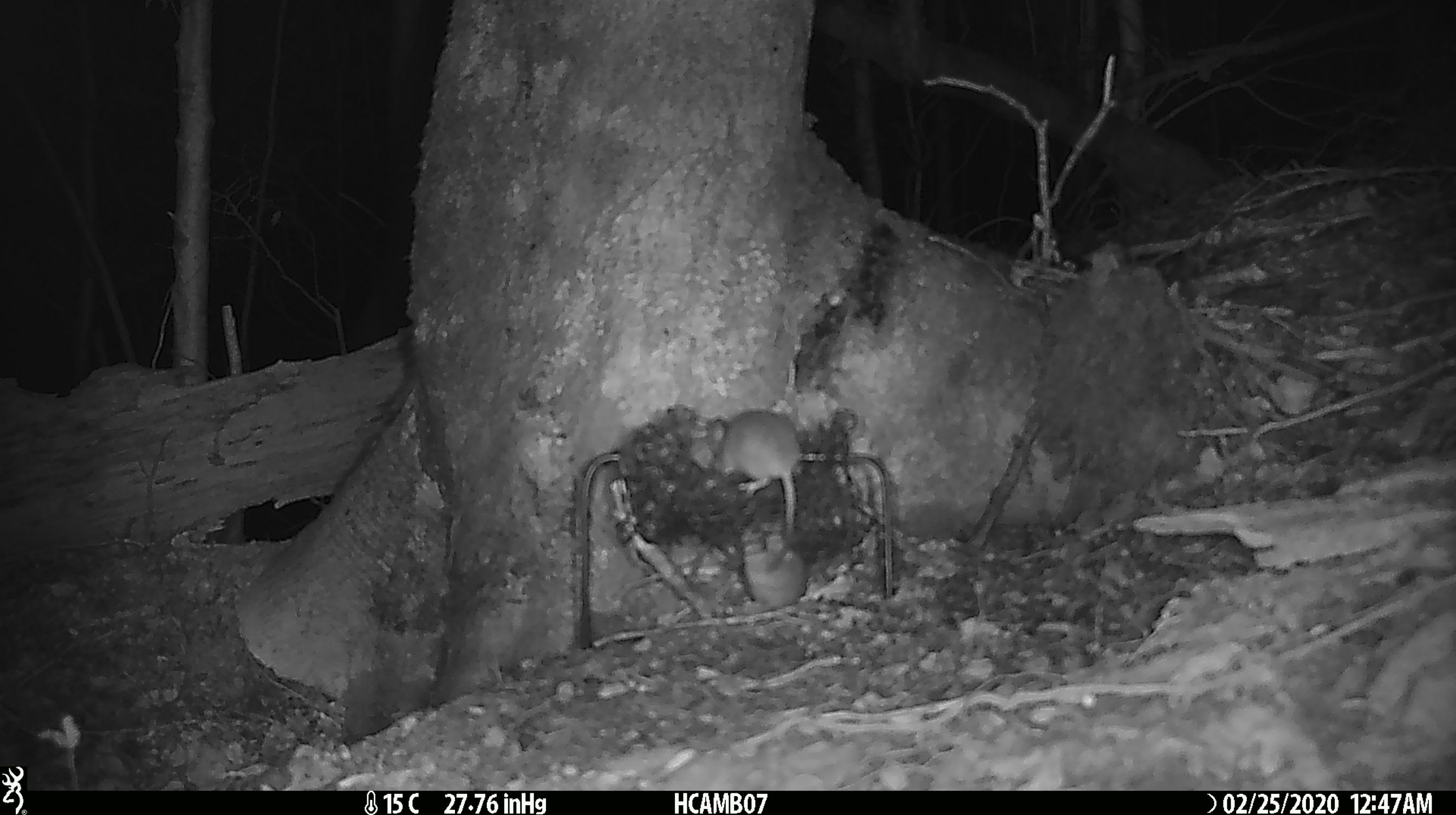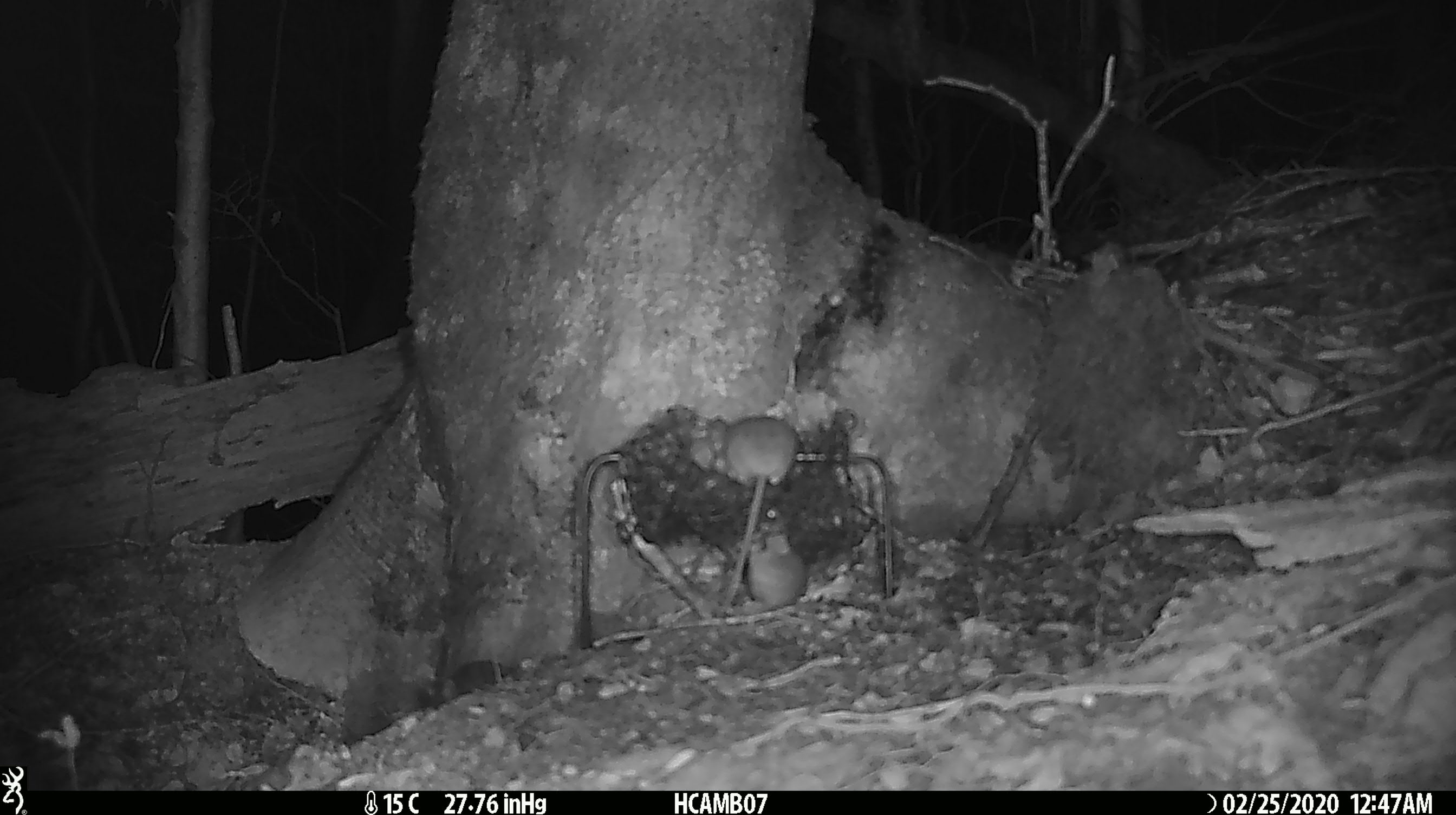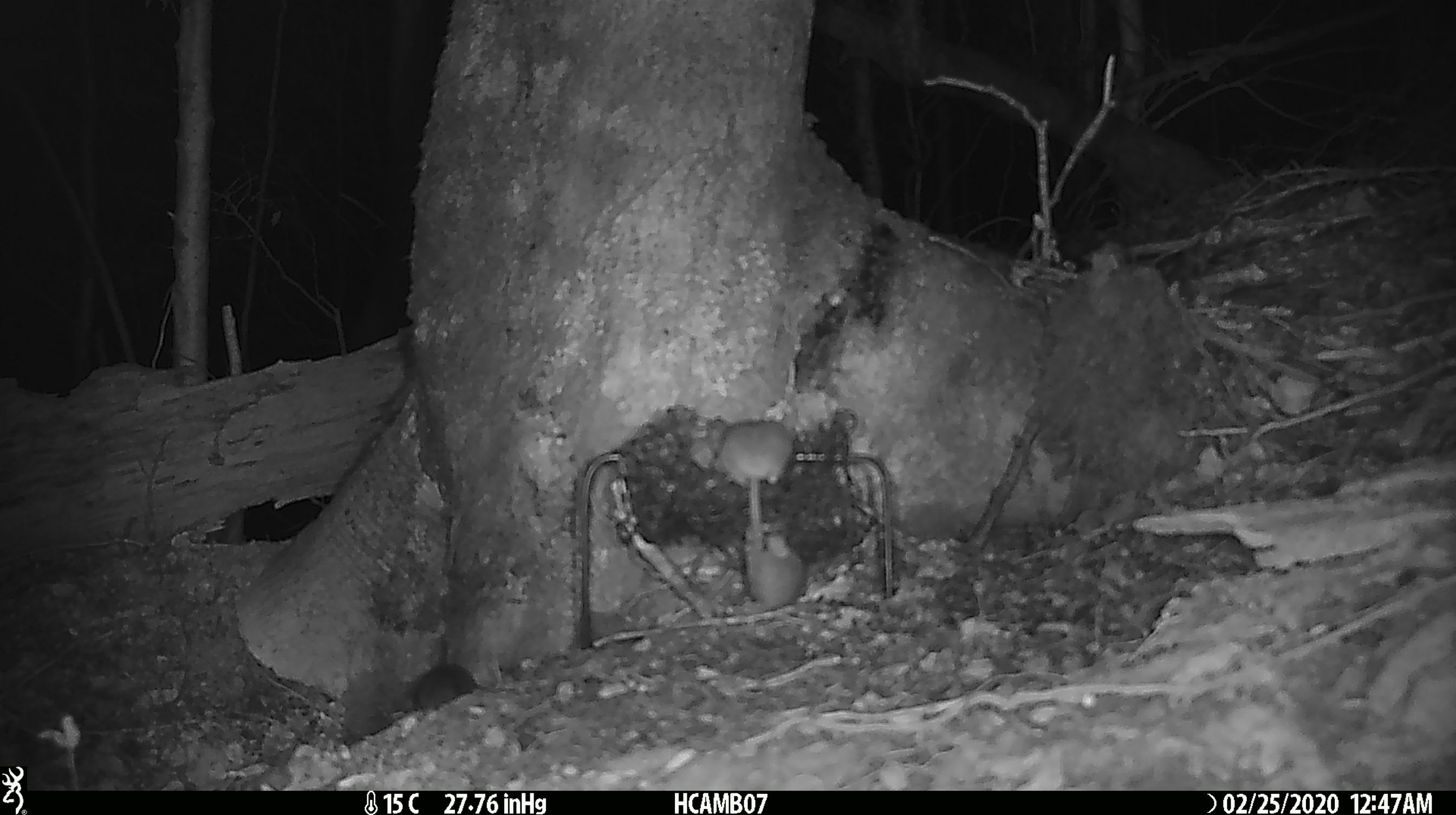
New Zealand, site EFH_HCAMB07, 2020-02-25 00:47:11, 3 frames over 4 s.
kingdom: Animalia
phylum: Chordata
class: Mammalia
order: Rodentia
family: Muridae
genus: Mus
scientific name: Mus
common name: mouse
Mouse (Mus).